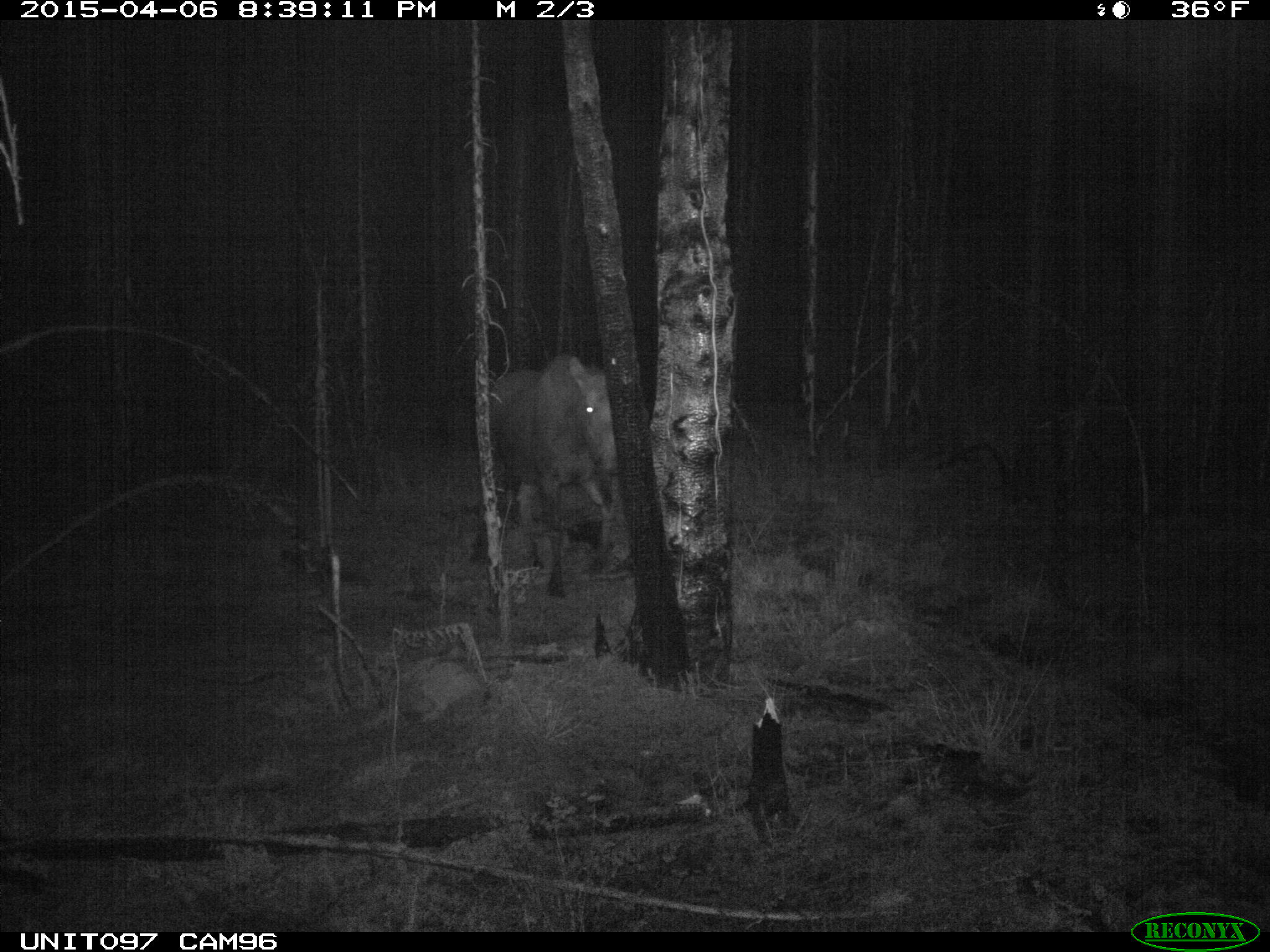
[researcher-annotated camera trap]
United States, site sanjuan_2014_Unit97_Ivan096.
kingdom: Animalia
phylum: Chordata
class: Mammalia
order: Artiodactyla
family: Cervidae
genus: Alces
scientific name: Alces alces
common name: moose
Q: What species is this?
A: Alces alces (moose).